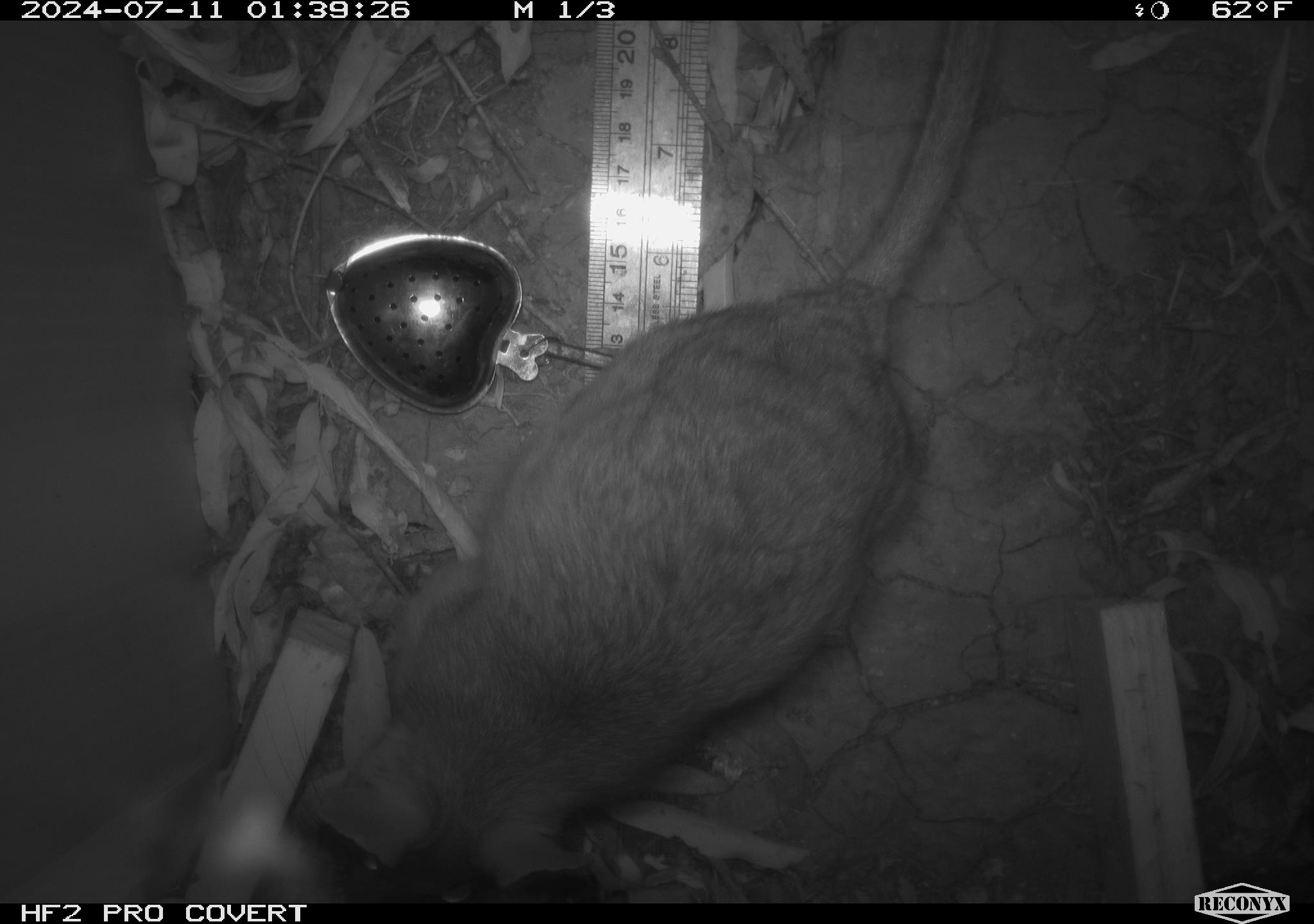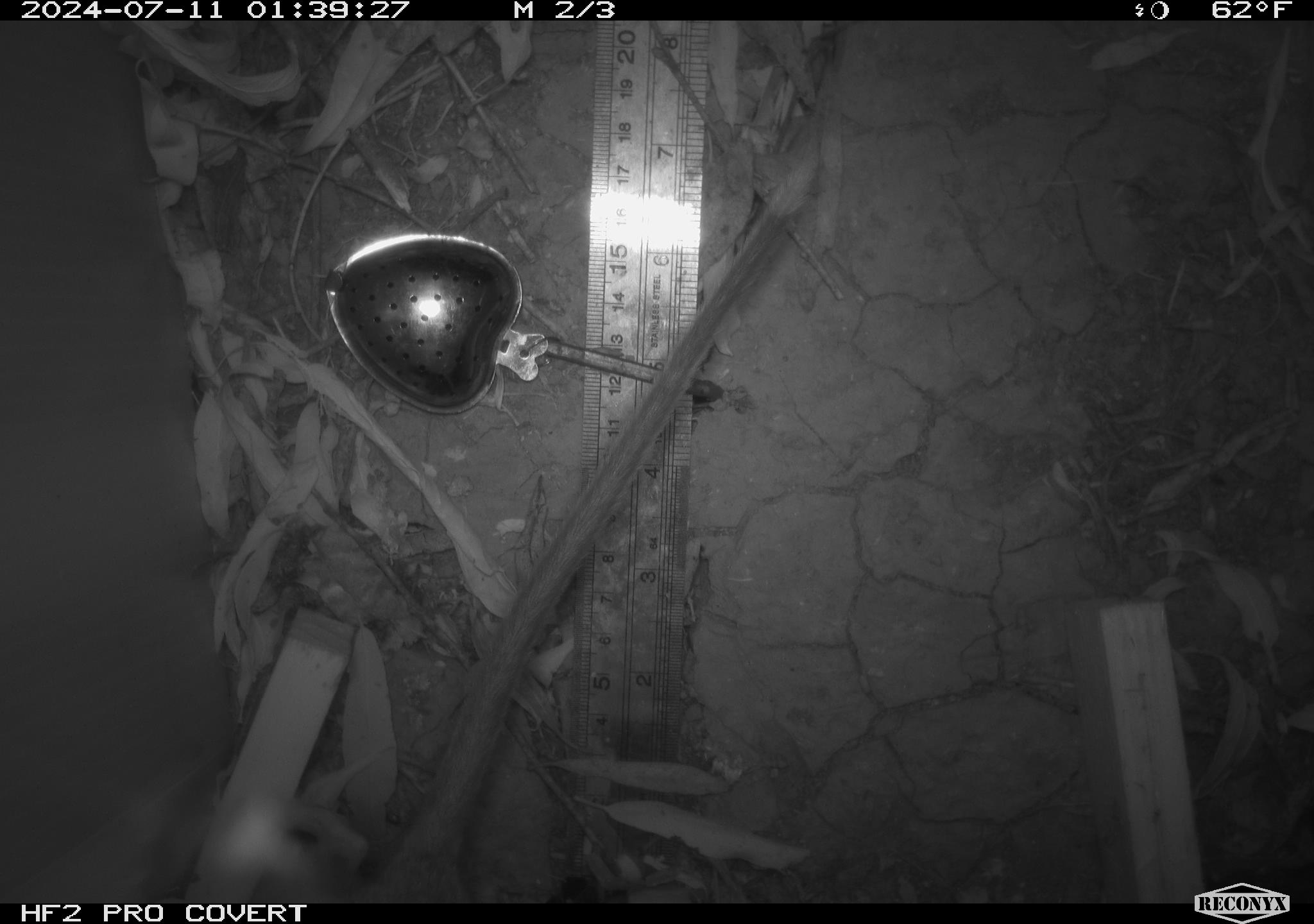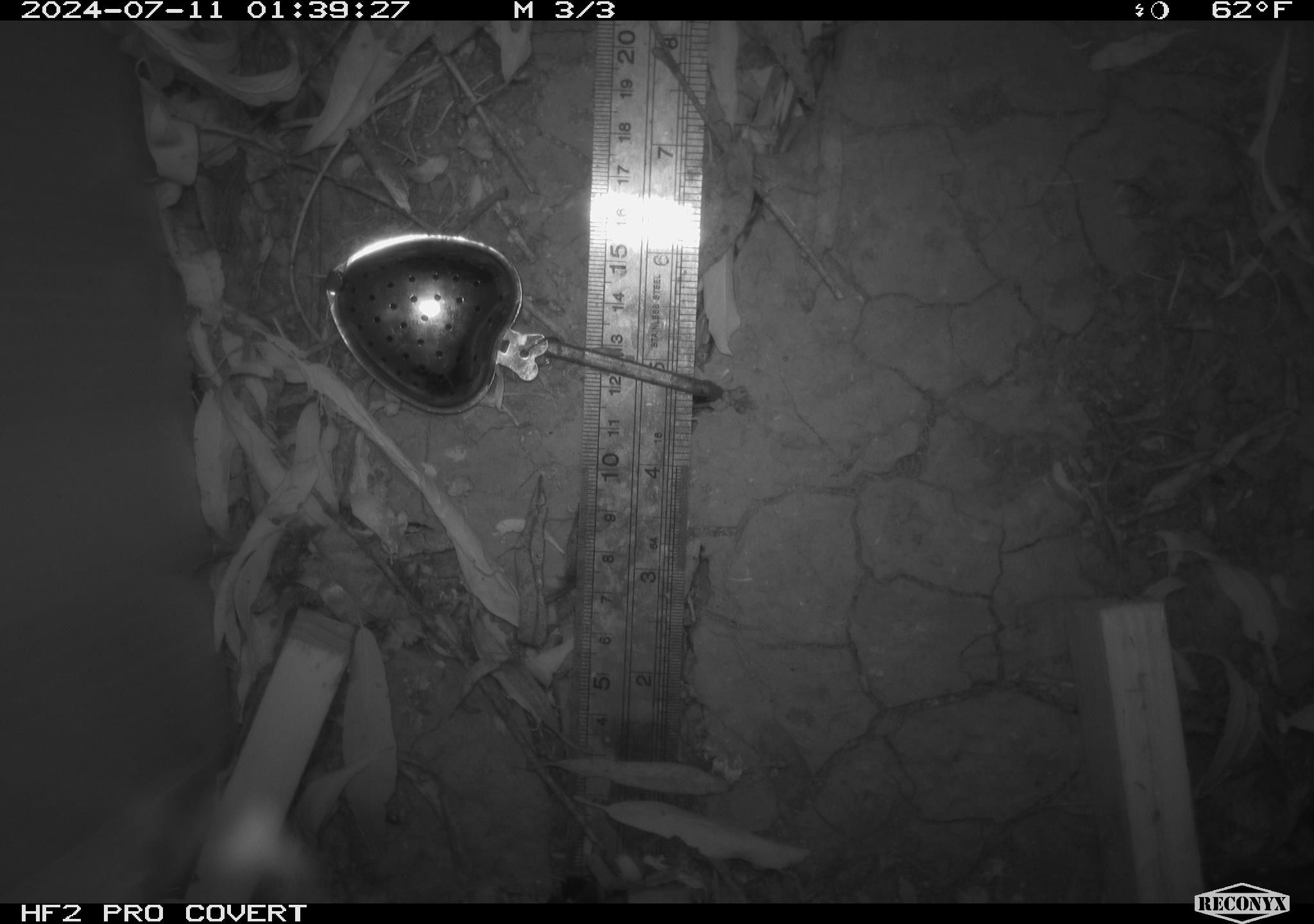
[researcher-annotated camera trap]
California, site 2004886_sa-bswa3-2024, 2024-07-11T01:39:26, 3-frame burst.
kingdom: Animalia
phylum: Chordata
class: Mammalia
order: Rodentia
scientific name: Rodentia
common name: woodrat or rat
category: woodrat or rat species